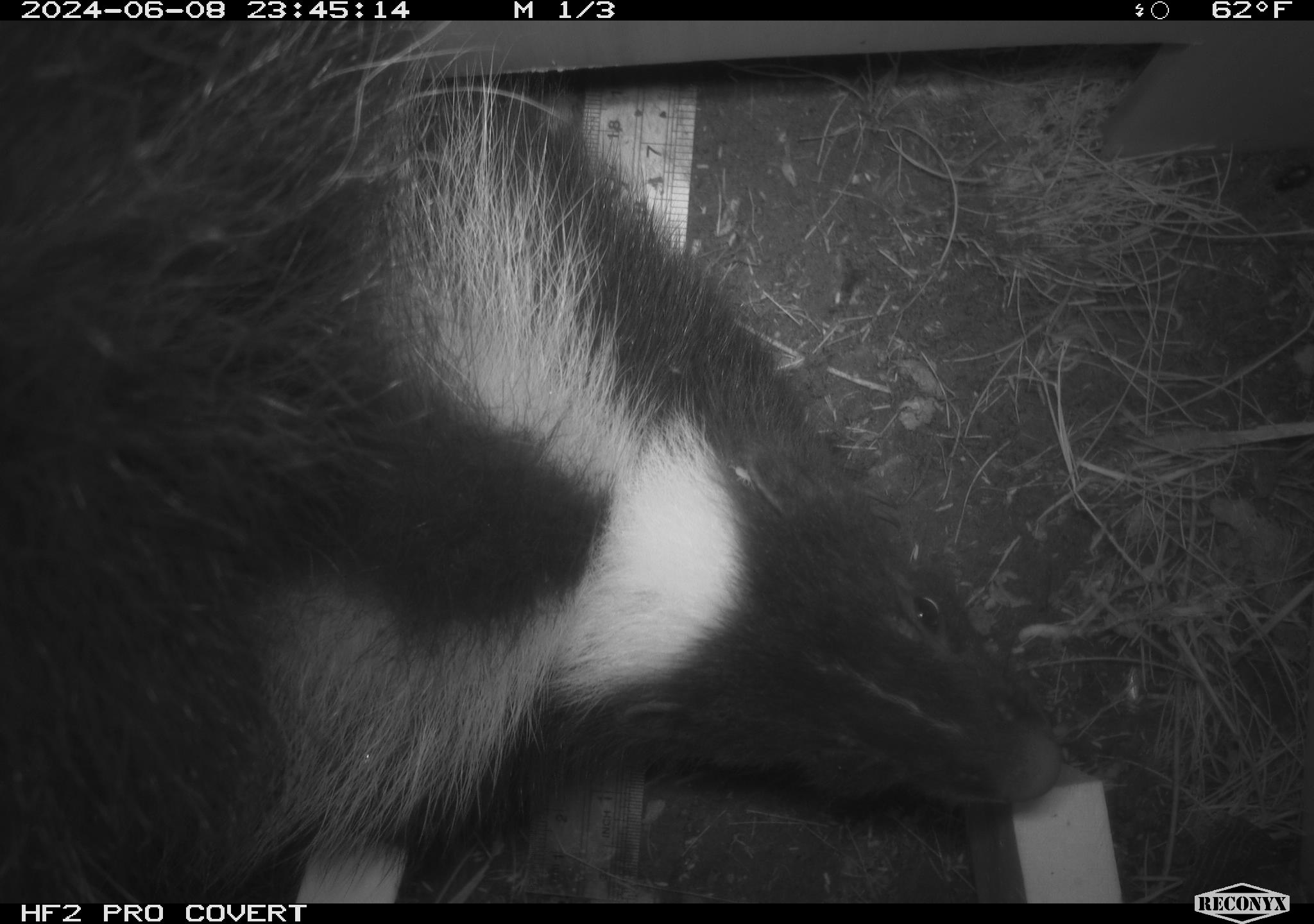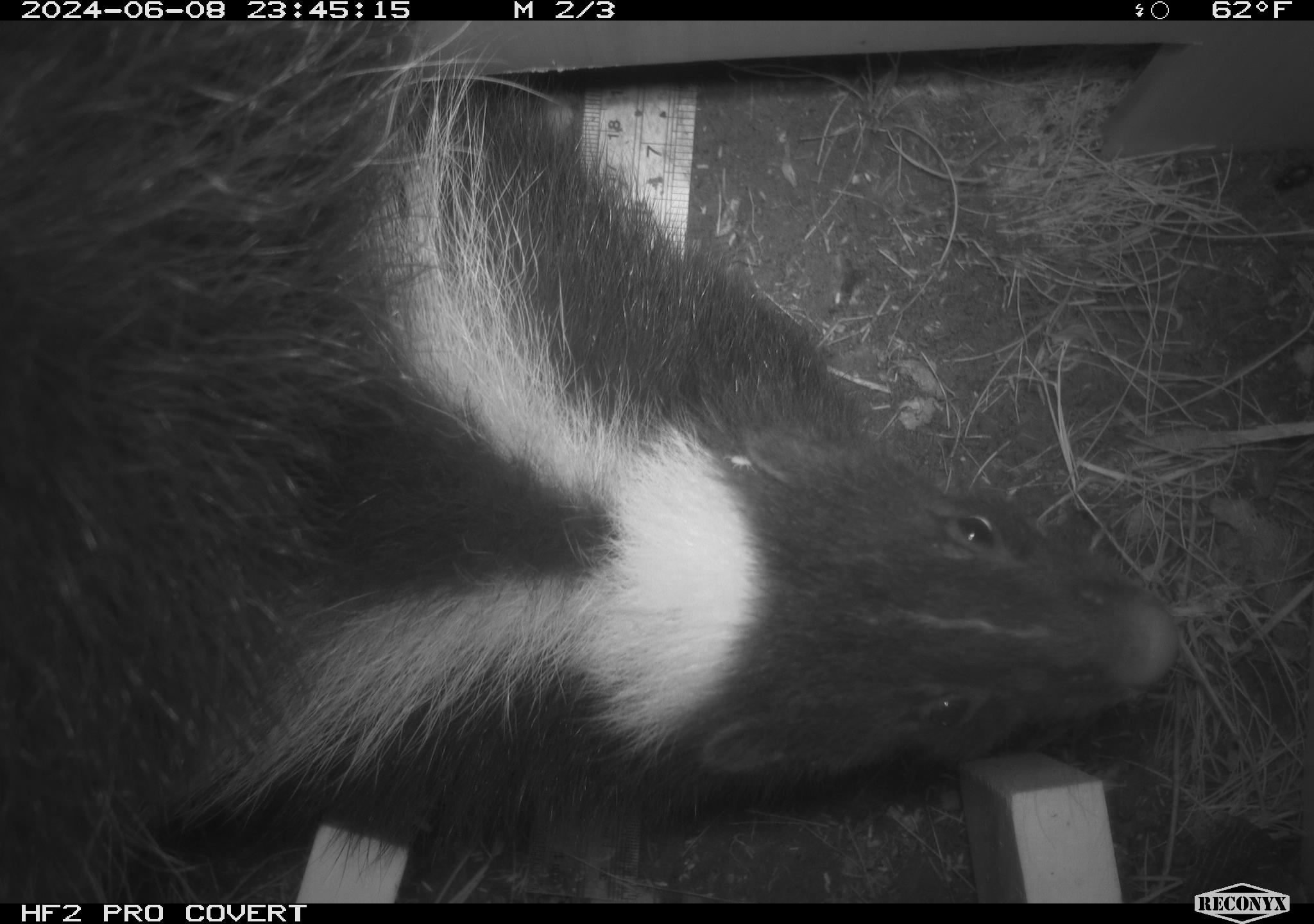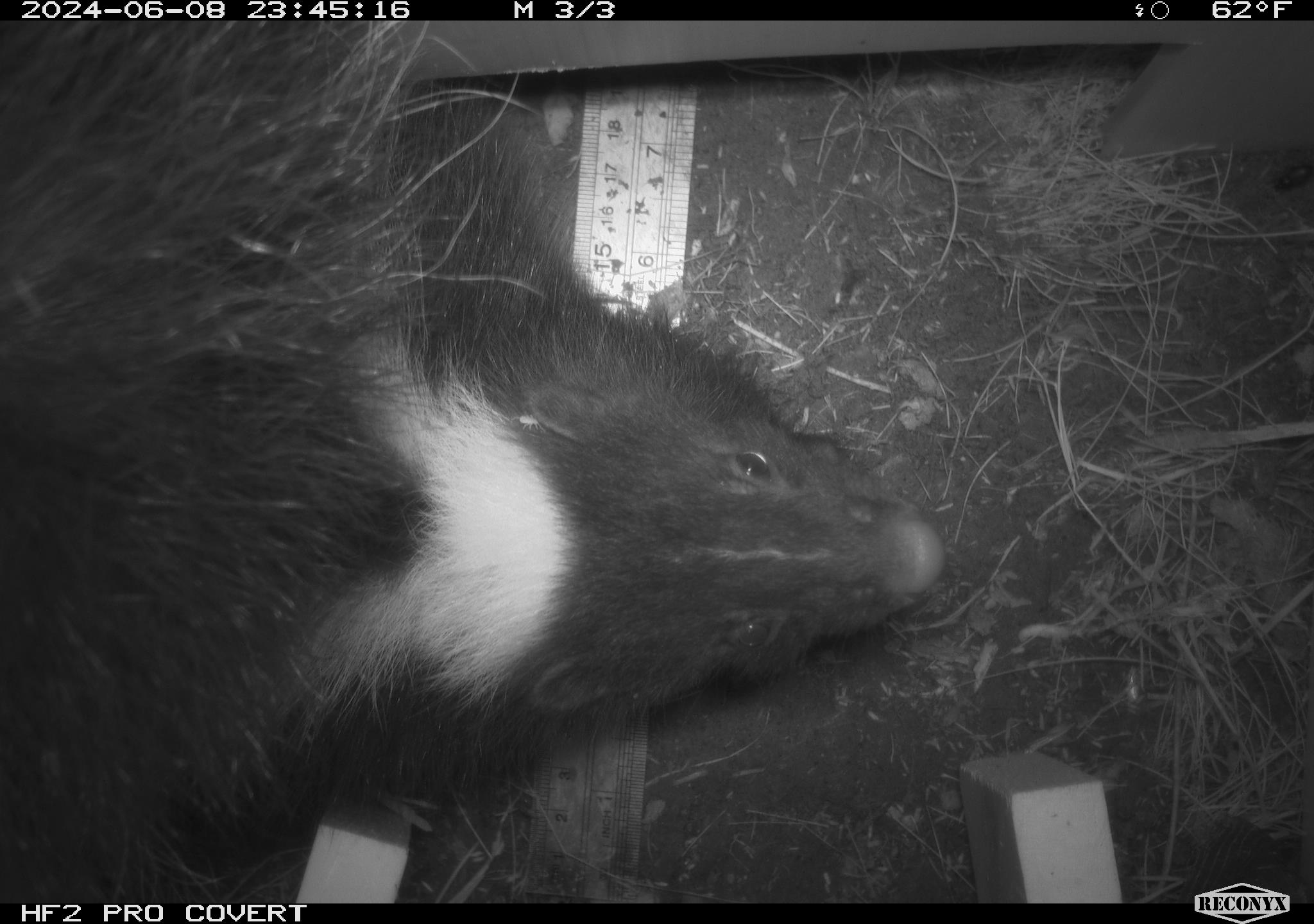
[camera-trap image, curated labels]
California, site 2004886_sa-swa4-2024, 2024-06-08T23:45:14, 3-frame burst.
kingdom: Animalia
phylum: Chordata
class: Mammalia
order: Carnivora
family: Mephitidae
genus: Mephitis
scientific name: Mephitis mephitis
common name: striped skunk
Striped skunk (Mephitis mephitis).